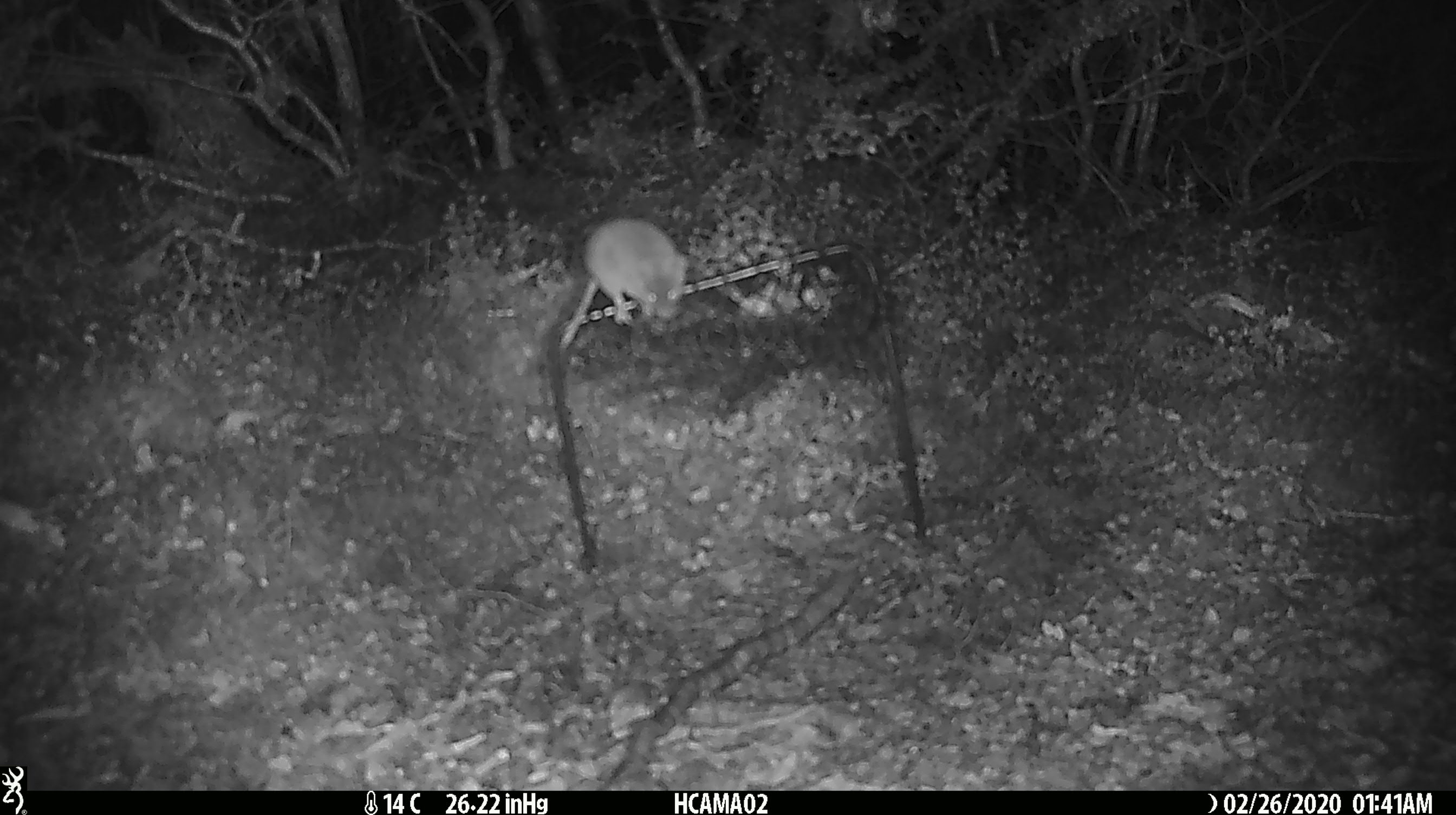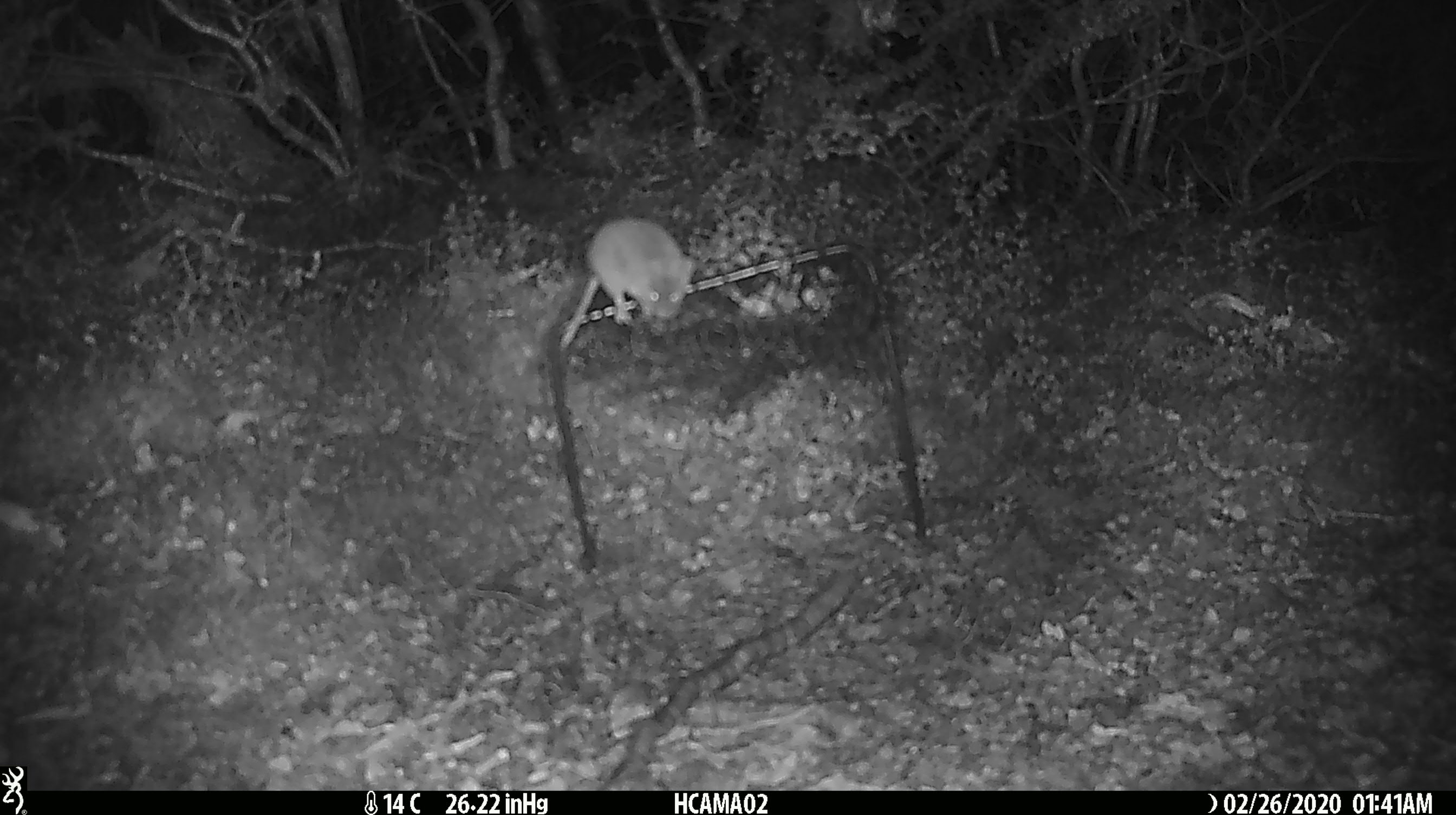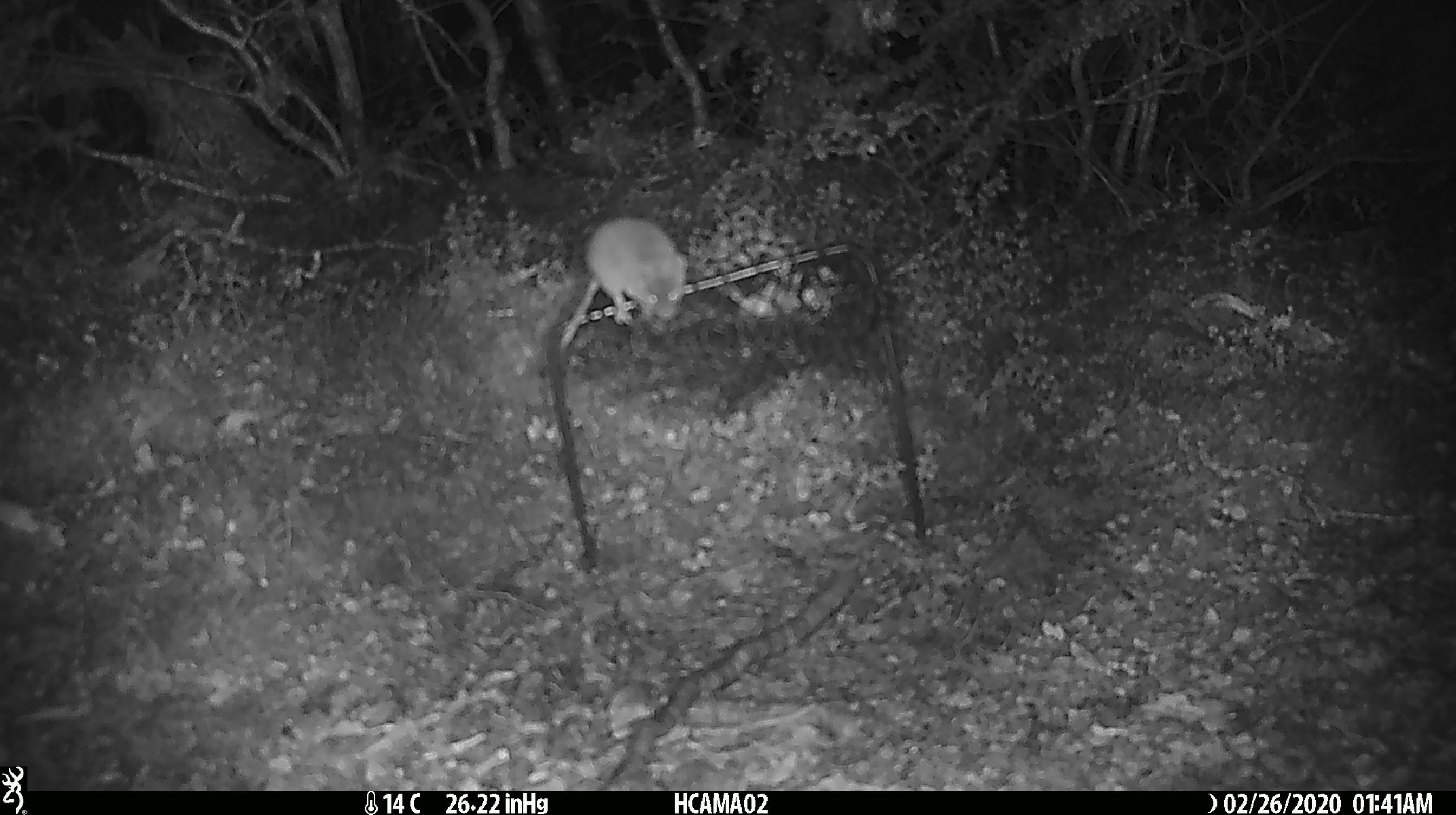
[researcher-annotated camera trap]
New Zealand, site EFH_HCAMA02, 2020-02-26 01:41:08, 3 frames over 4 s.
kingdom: Animalia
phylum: Chordata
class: Mammalia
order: Rodentia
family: Muridae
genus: Mus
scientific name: Mus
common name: mouse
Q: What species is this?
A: Mouse (Mus).